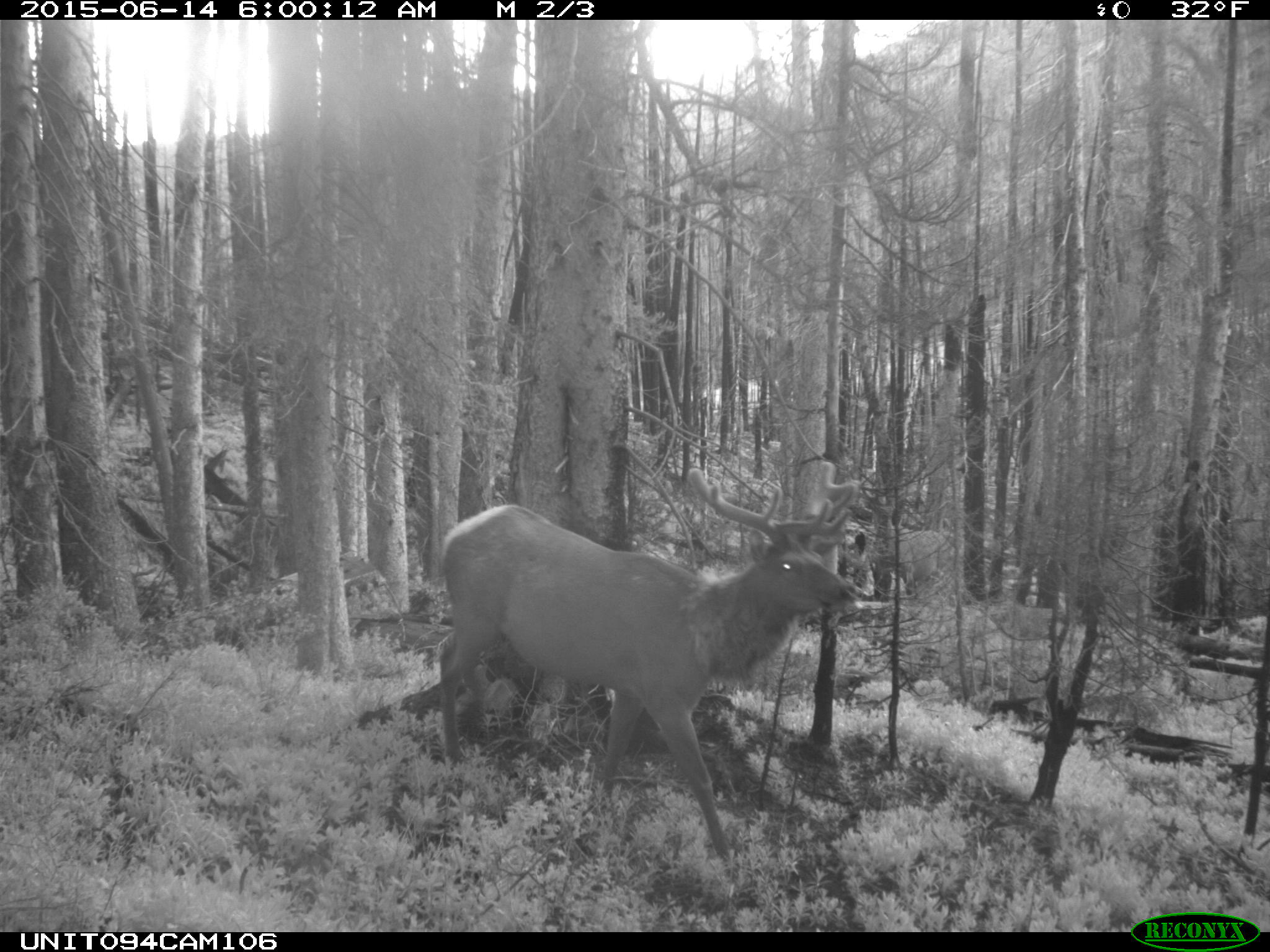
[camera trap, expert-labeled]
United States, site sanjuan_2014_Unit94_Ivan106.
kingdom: Animalia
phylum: Chordata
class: Mammalia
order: Artiodactyla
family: Cervidae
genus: Cervus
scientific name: Cervus elaphus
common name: red deer